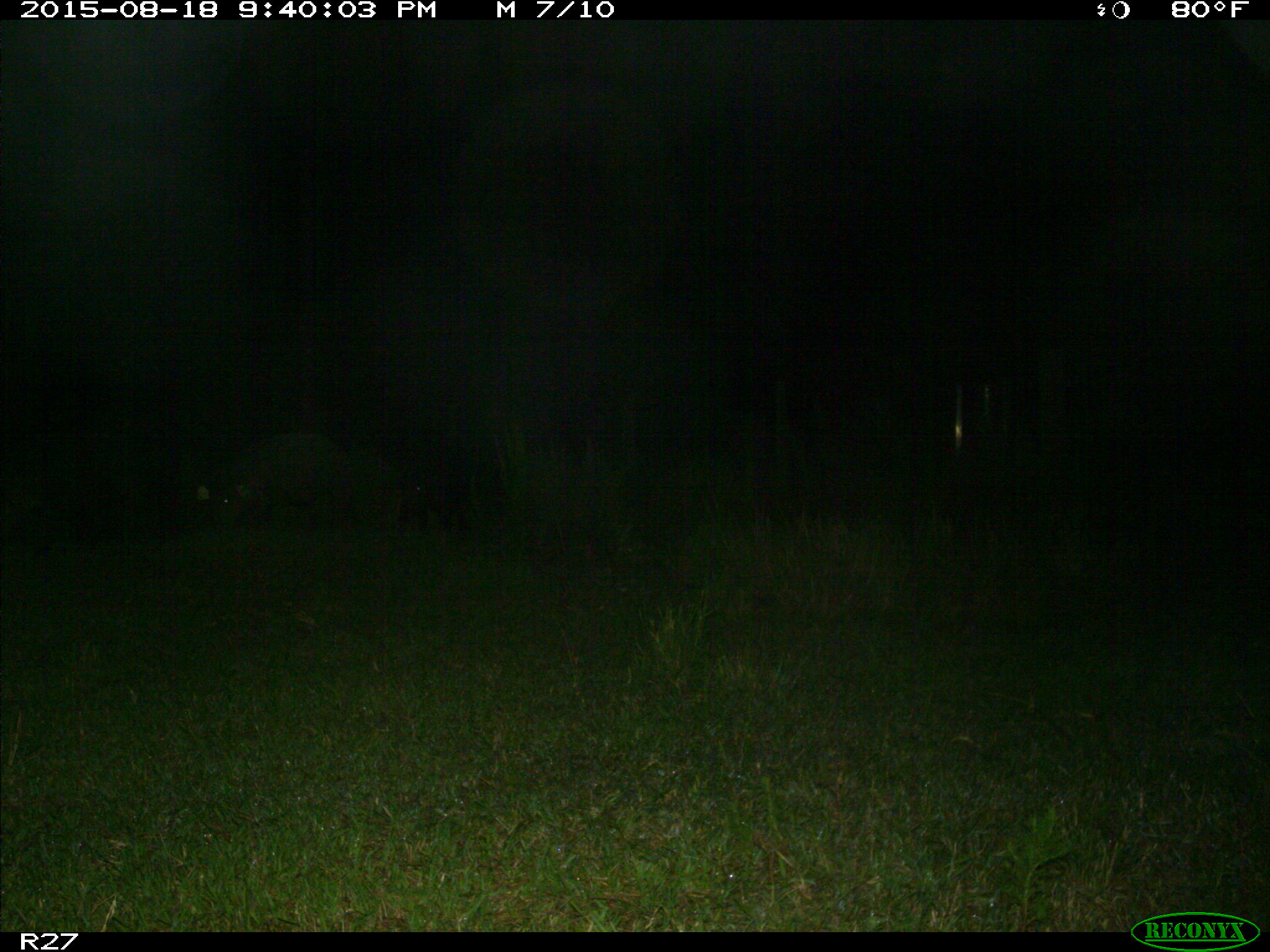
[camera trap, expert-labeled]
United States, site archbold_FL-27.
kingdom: Animalia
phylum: Chordata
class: Mammalia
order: Artiodactyla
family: Suidae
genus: Sus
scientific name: Sus scrofa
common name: wild boar